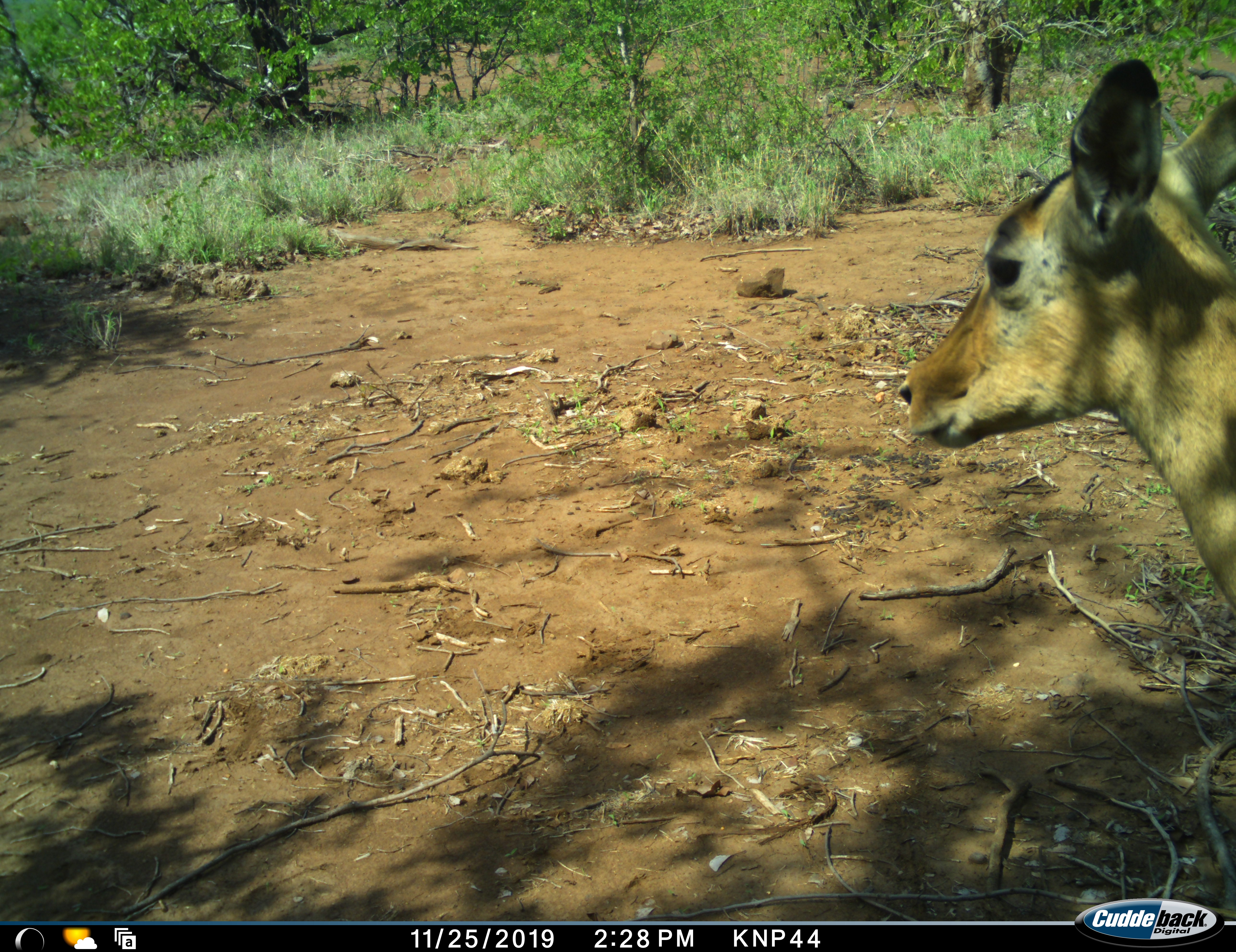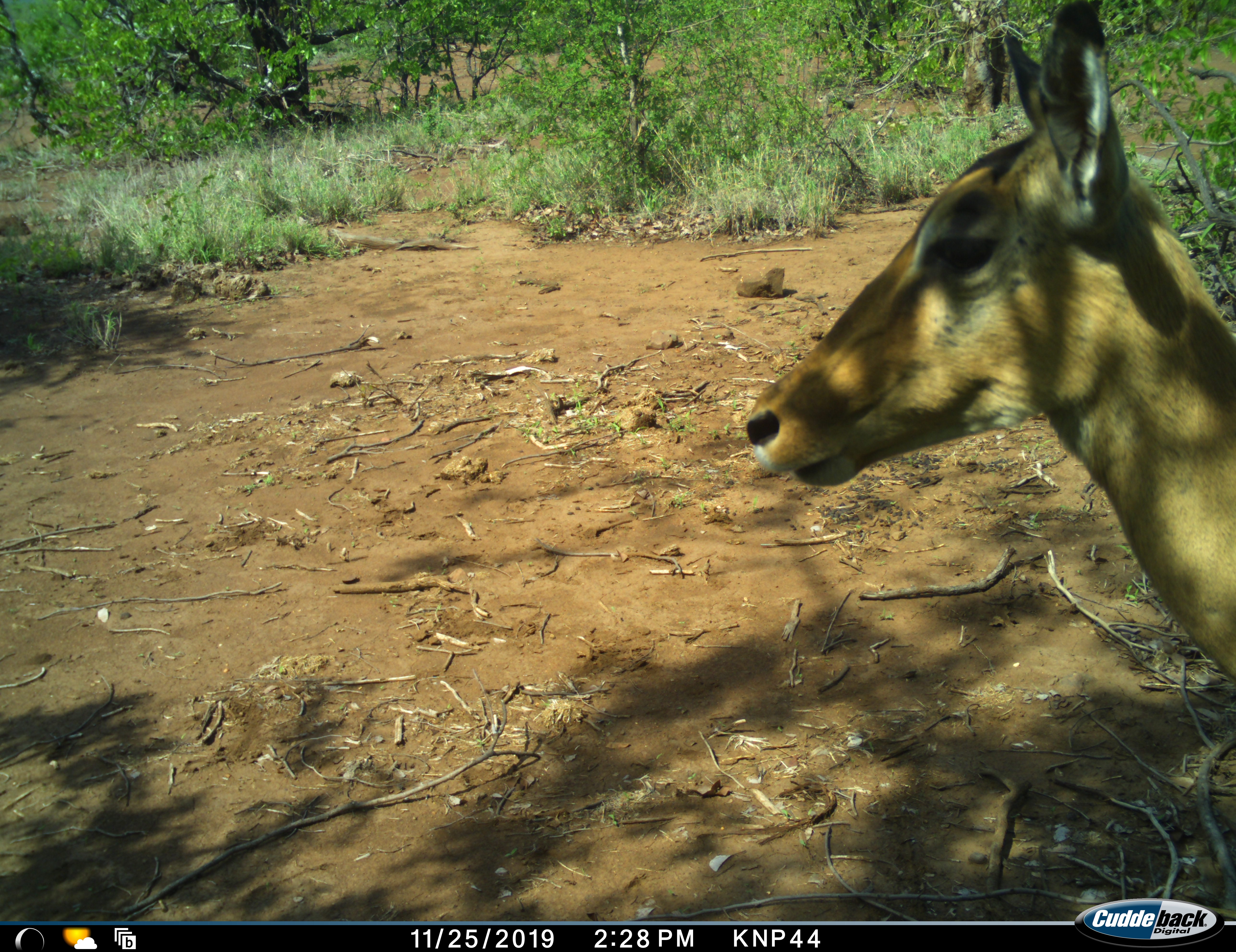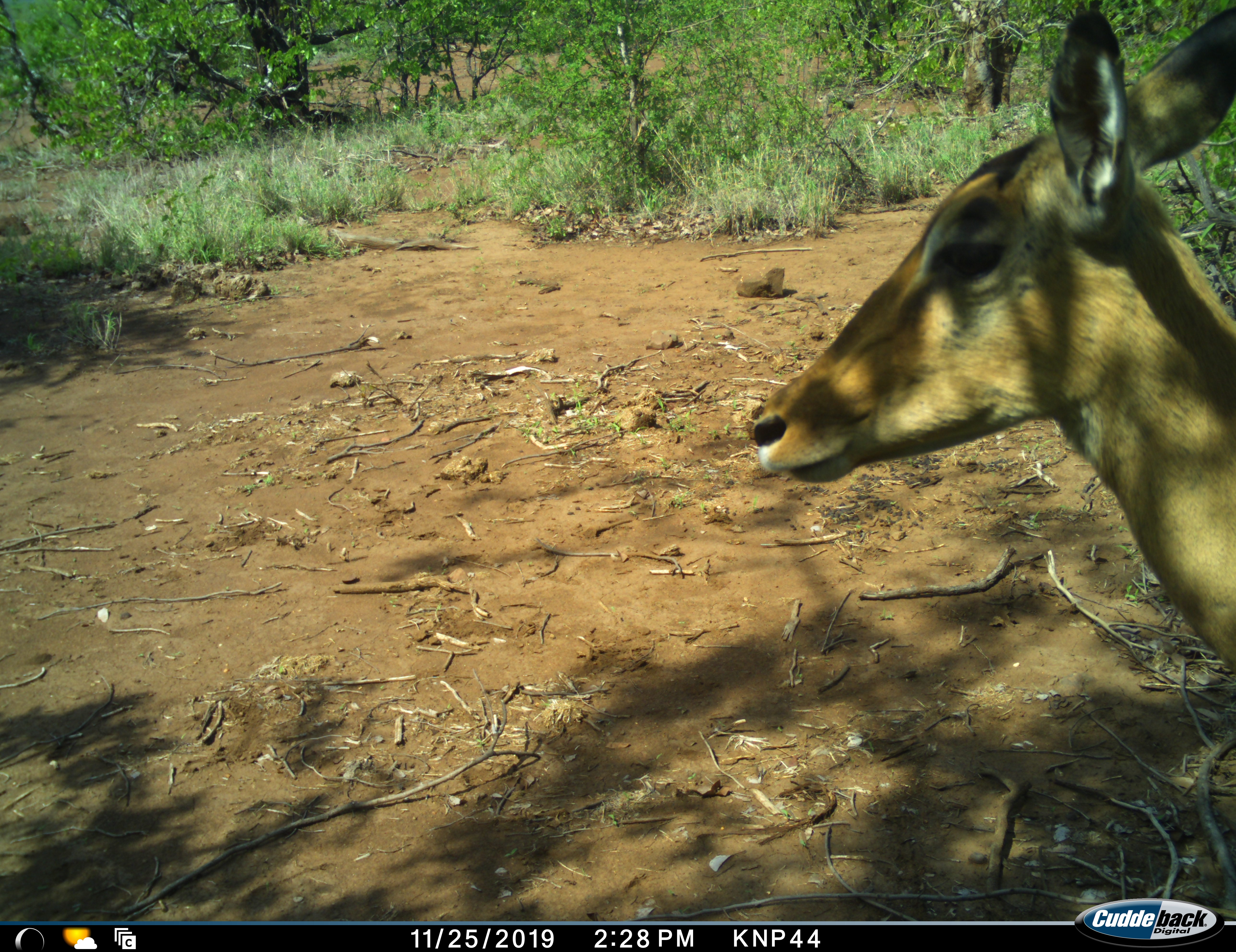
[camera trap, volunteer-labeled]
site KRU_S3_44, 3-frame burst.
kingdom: Animalia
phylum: Chordata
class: Mammalia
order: Artiodactyla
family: Bovidae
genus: Aepyceros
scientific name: Aepyceros melampus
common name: impala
Impala (Aepyceros melampus), count 1. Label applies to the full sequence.